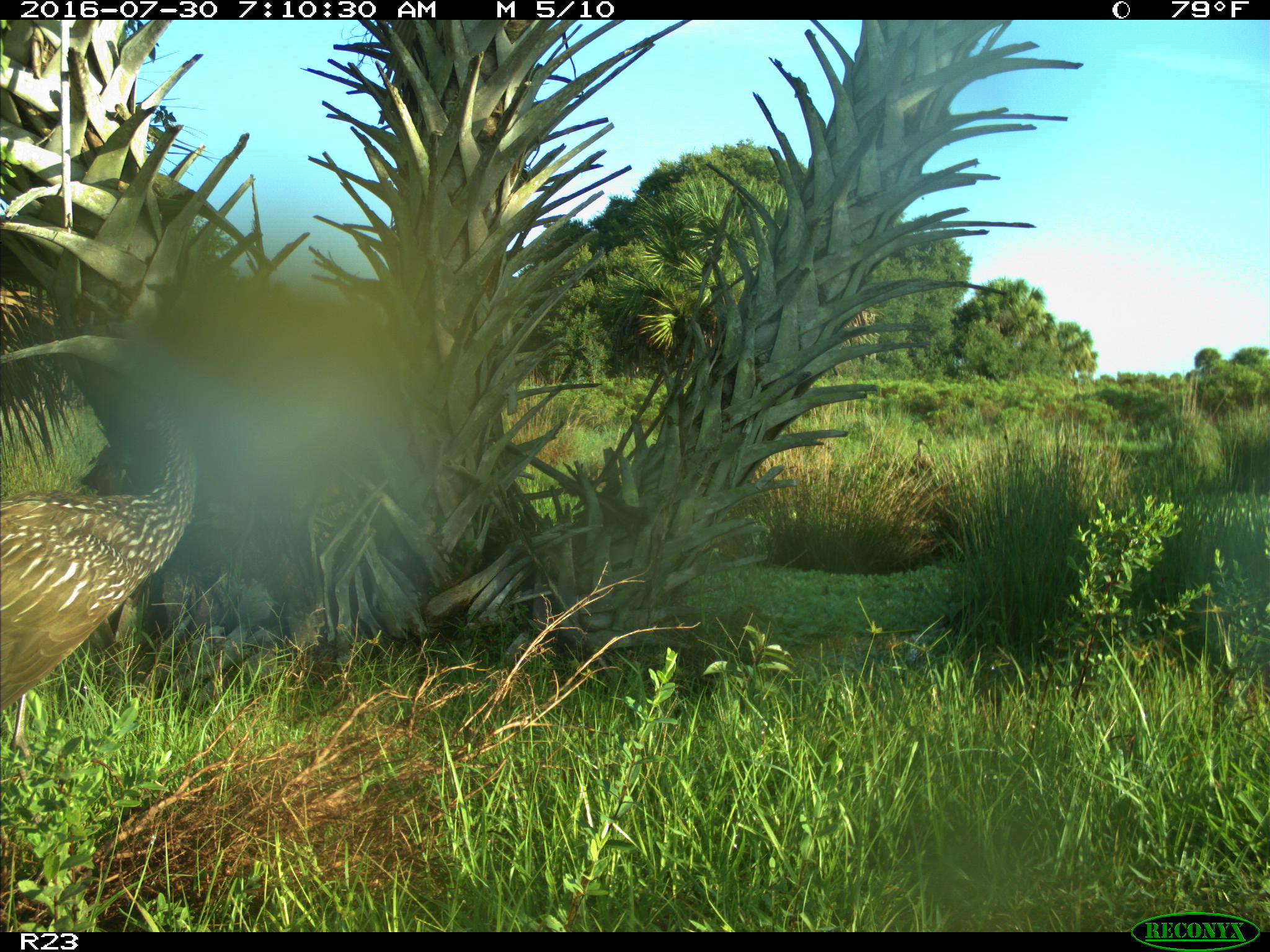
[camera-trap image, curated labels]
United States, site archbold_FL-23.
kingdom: Animalia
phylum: Chordata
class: Aves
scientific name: Aves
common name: birds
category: unidentified bird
Unidentified bird (birds) (Aves).